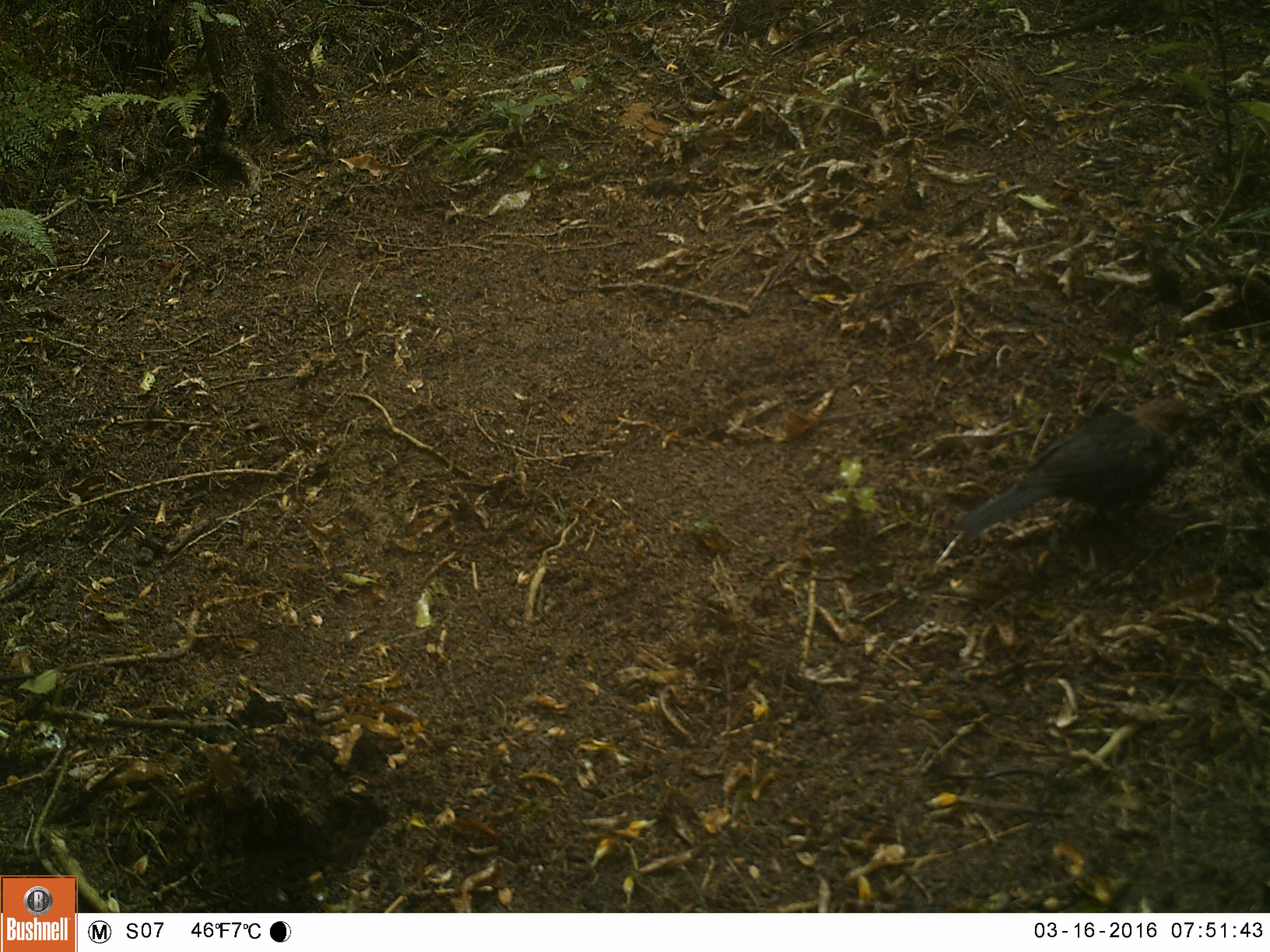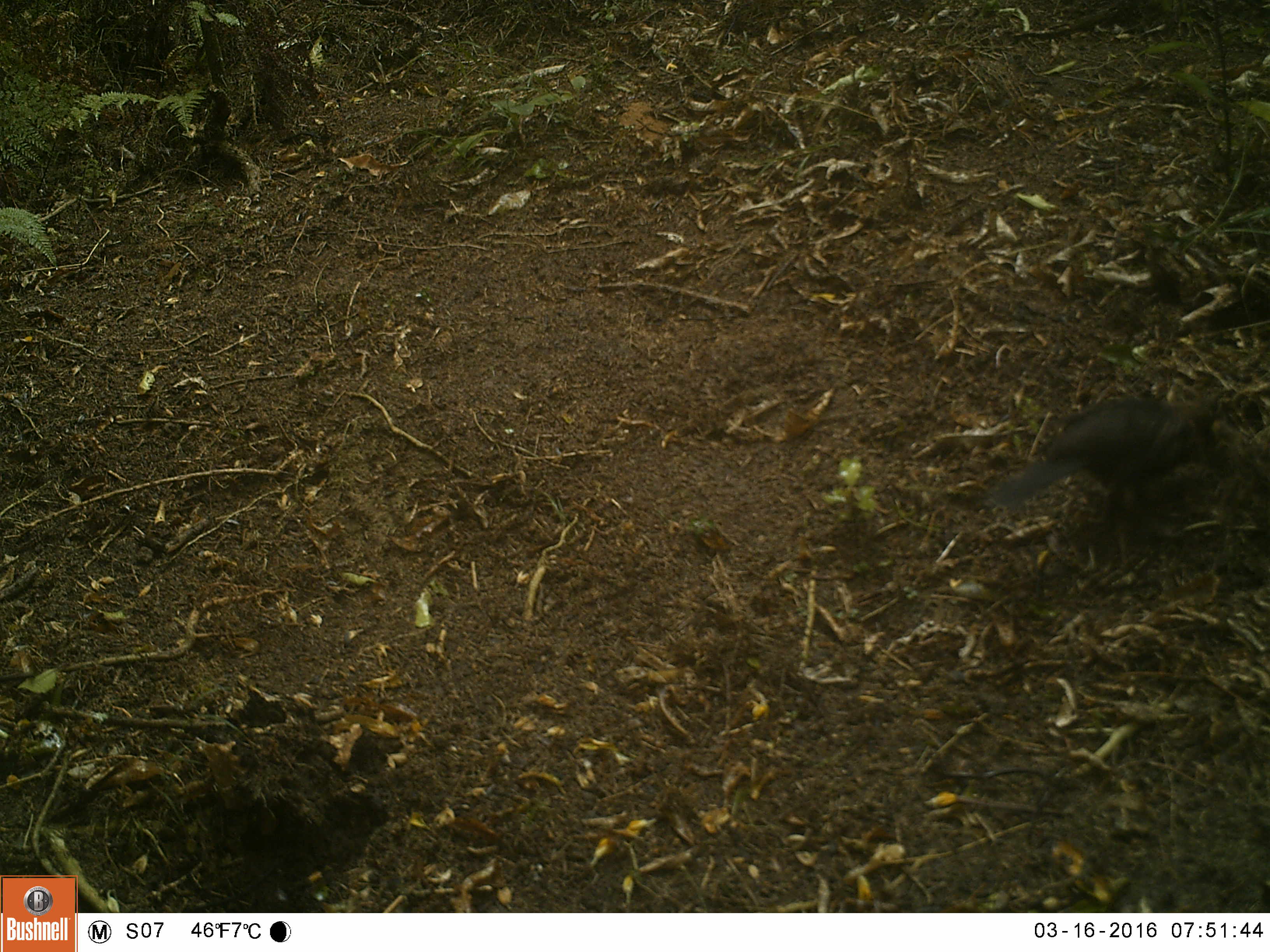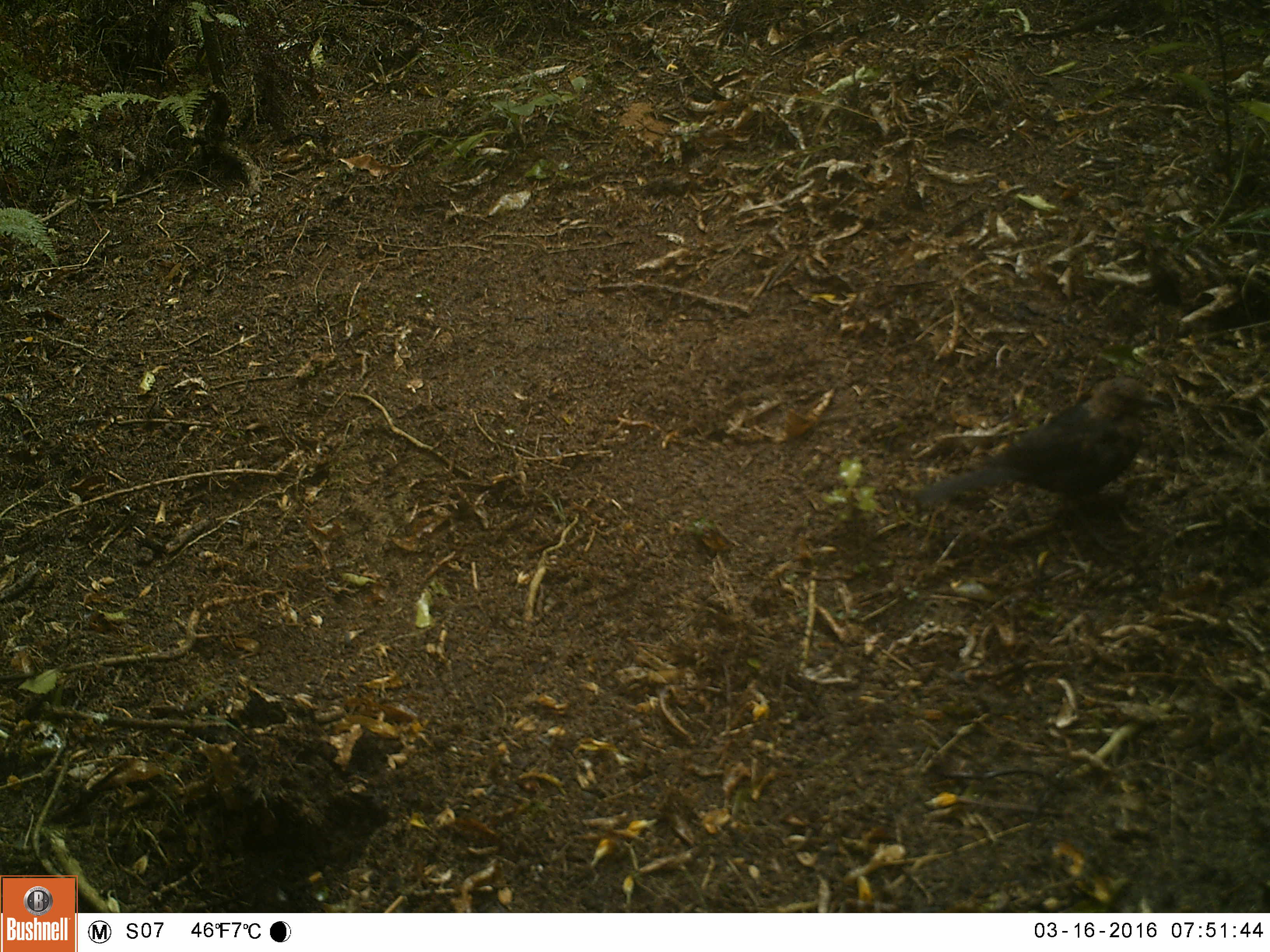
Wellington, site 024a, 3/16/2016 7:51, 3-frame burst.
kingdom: Animalia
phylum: Chordata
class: Aves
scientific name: Aves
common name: bird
Bird (Aves).